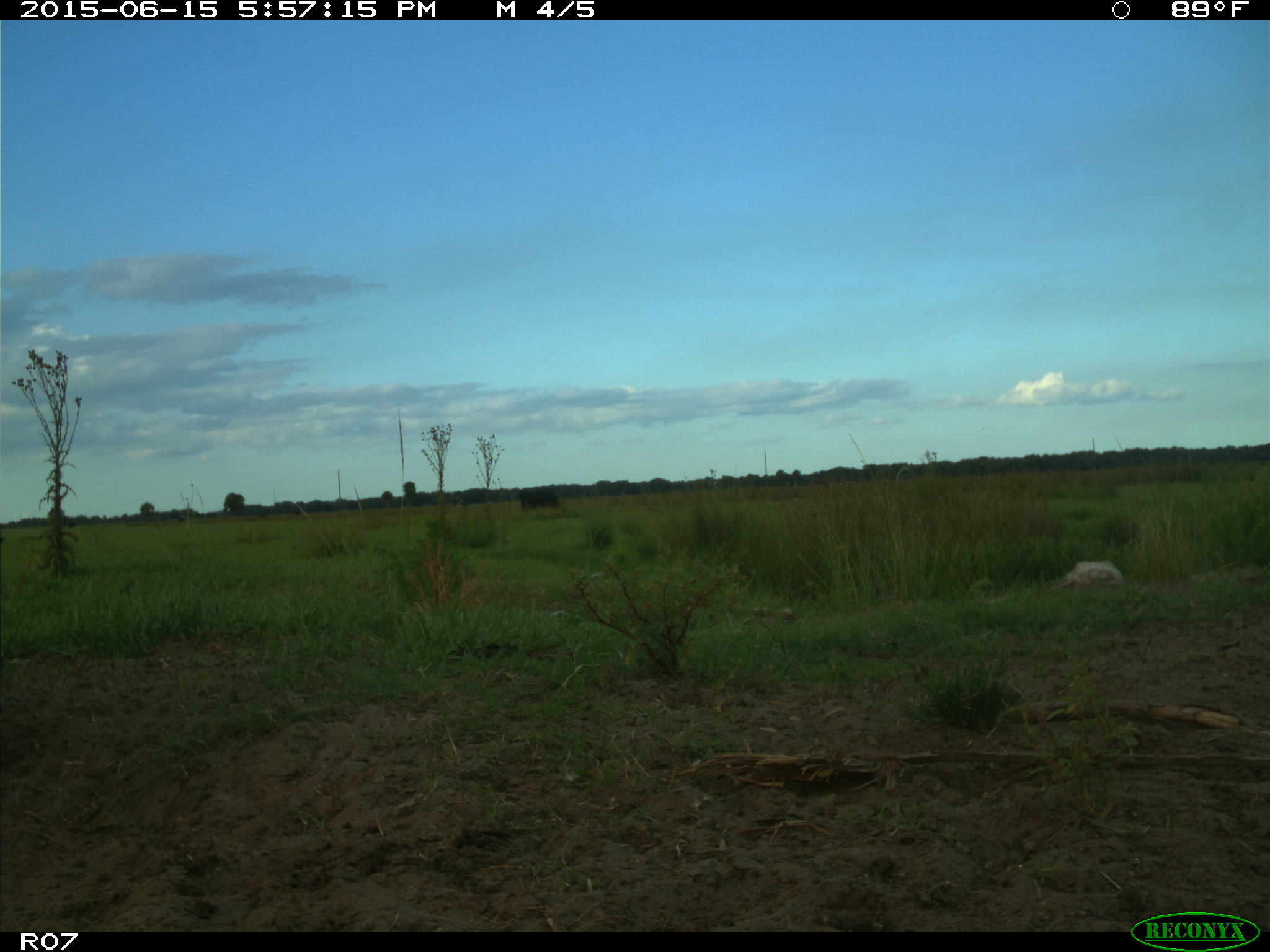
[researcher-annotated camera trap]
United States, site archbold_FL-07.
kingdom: Animalia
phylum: Chordata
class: Mammalia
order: Artiodactyla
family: Bovidae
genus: Bos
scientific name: Bos taurus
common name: domestic cow